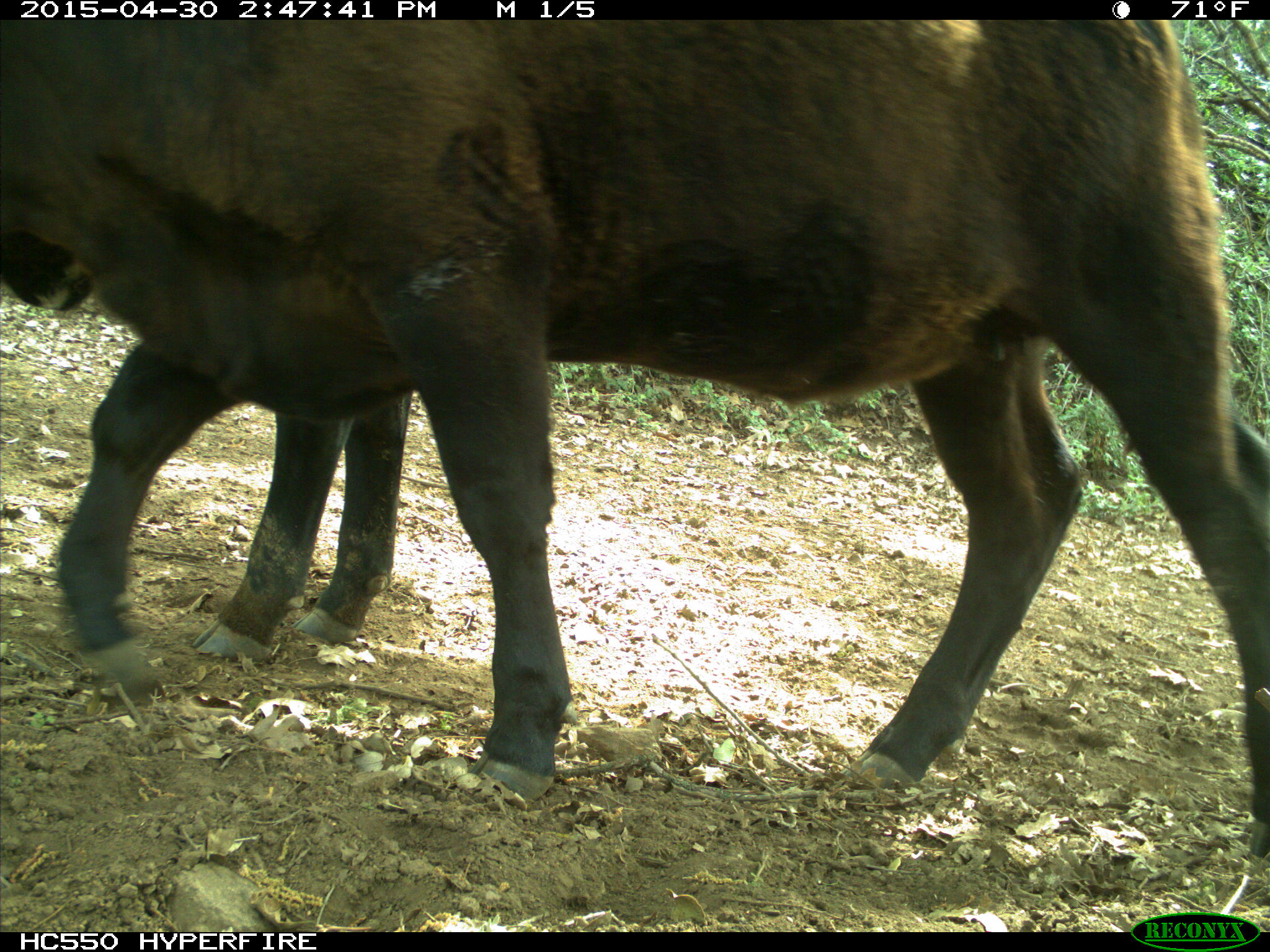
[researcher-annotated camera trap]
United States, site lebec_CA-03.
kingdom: Animalia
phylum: Chordata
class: Mammalia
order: Artiodactyla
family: Bovidae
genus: Bos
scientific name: Bos taurus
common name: domestic cow